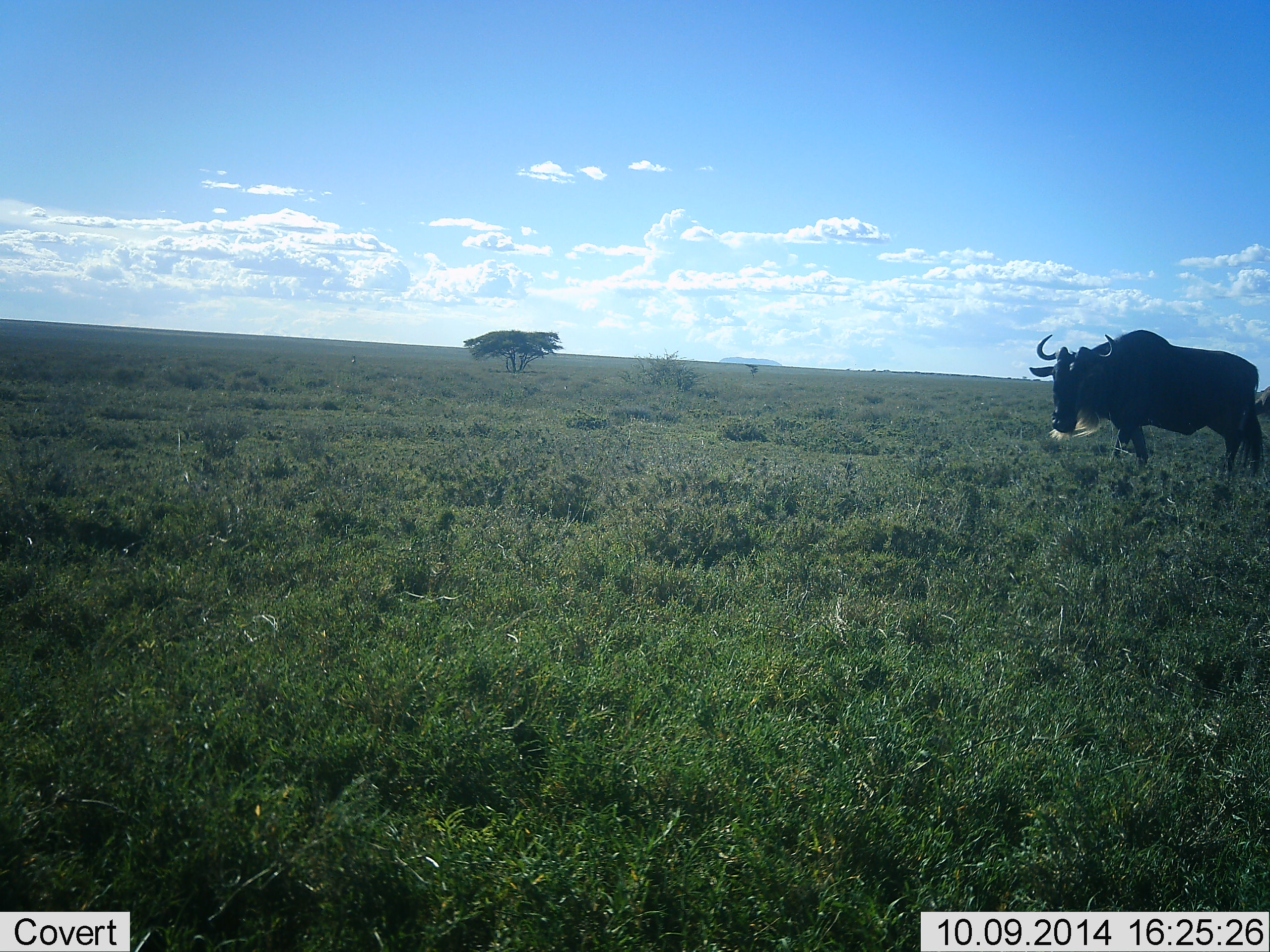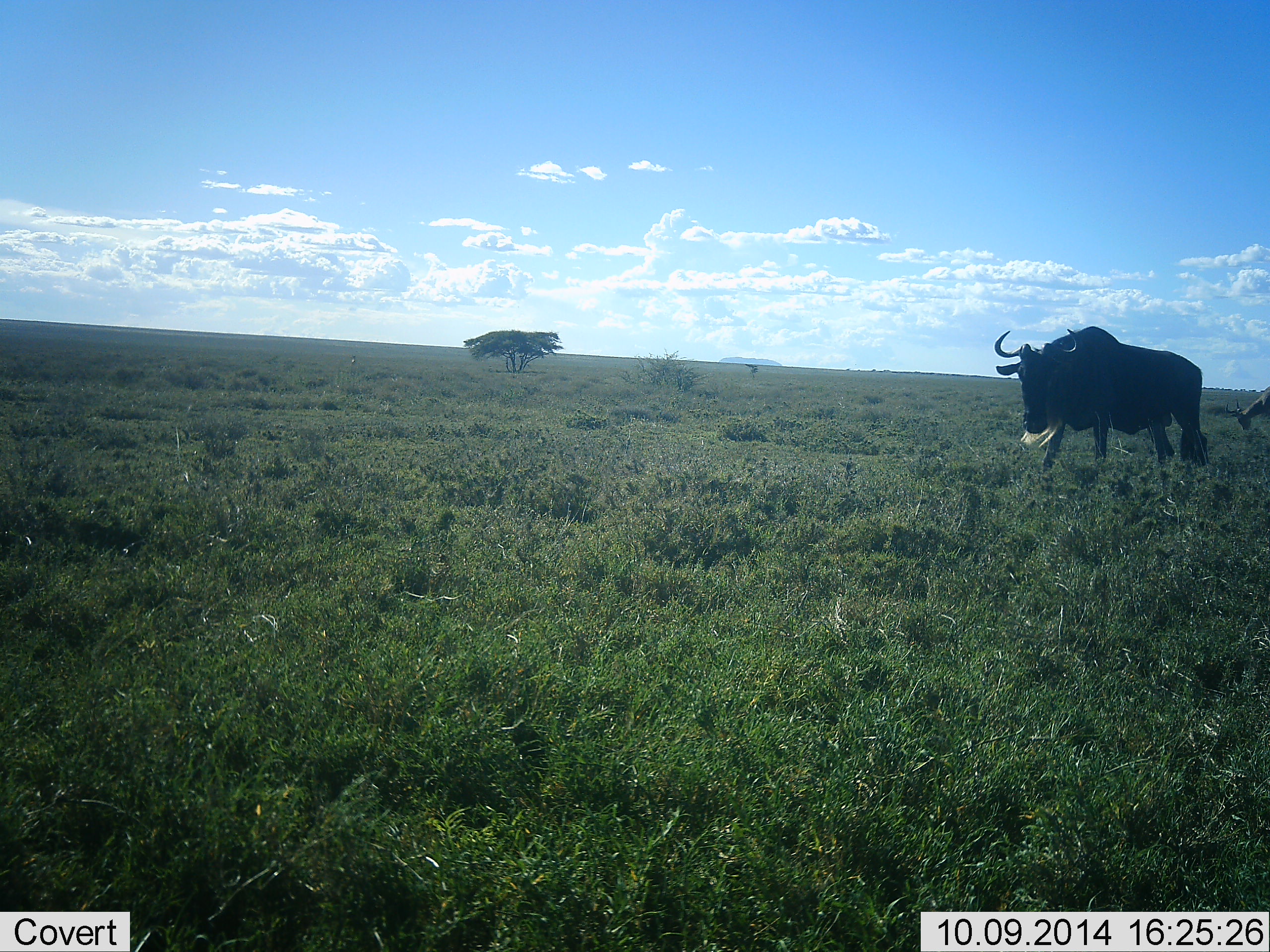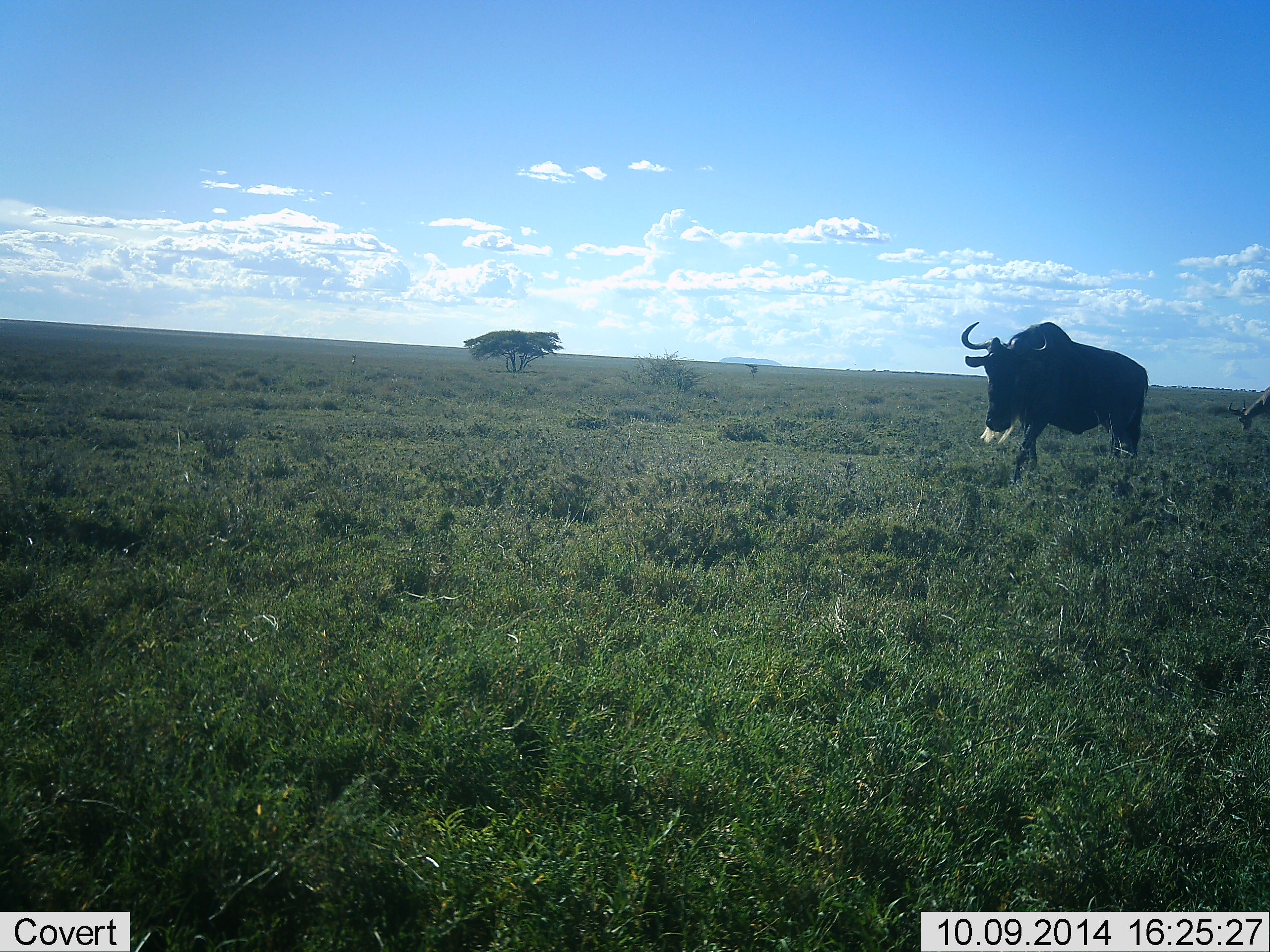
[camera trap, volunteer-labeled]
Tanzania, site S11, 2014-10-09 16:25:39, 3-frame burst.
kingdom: Animalia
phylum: Chordata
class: Mammalia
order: Artiodactyla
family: Bovidae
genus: Connochaetes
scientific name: Connochaetes taurinus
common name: blue wildebeest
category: wildebeest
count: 1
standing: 15%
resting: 0%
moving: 92%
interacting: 0%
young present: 0%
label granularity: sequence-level